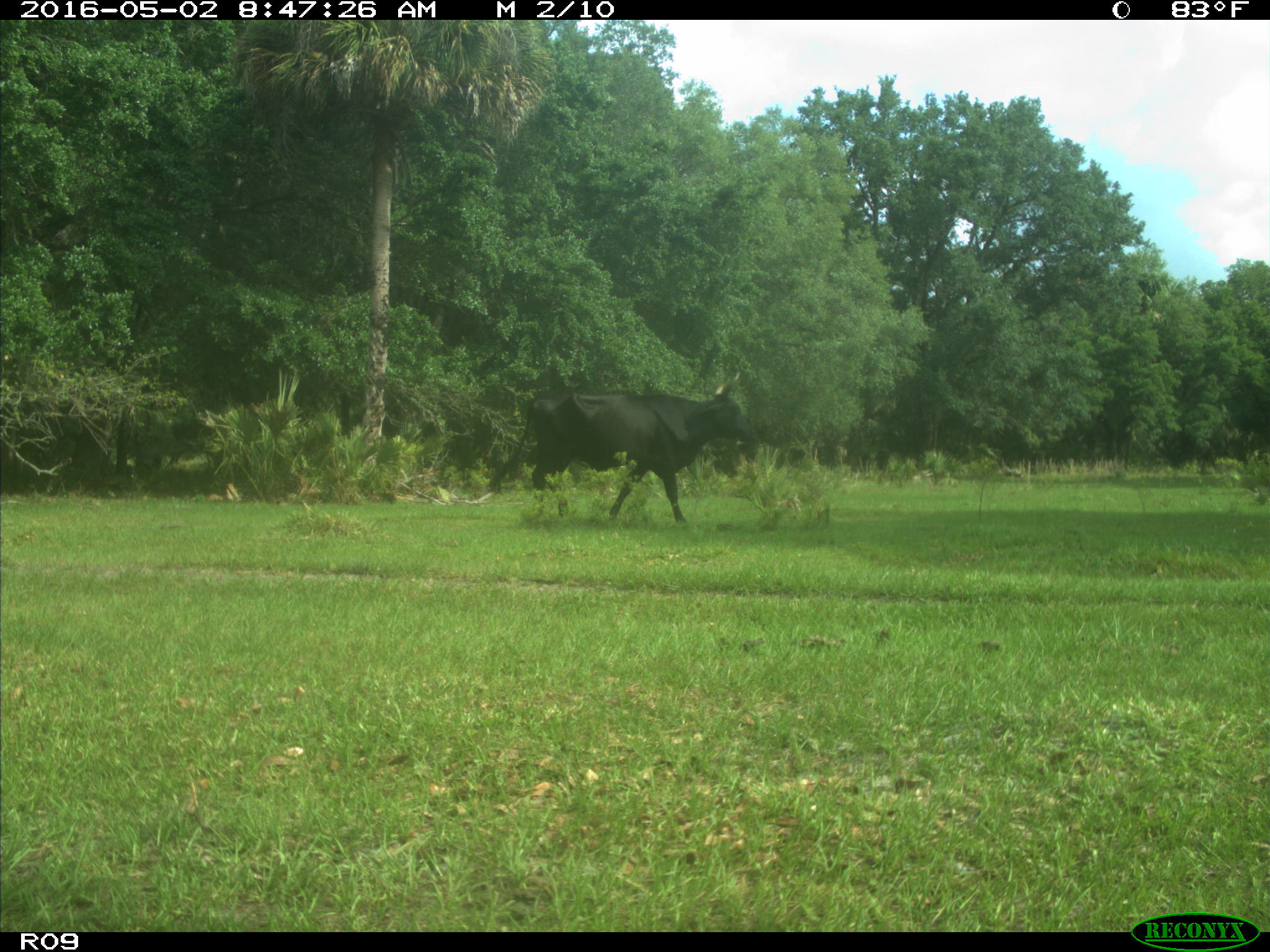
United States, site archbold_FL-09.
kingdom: Animalia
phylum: Chordata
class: Mammalia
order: Artiodactyla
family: Bovidae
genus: Bos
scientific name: Bos taurus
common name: domestic cow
Bos taurus (domestic cow).